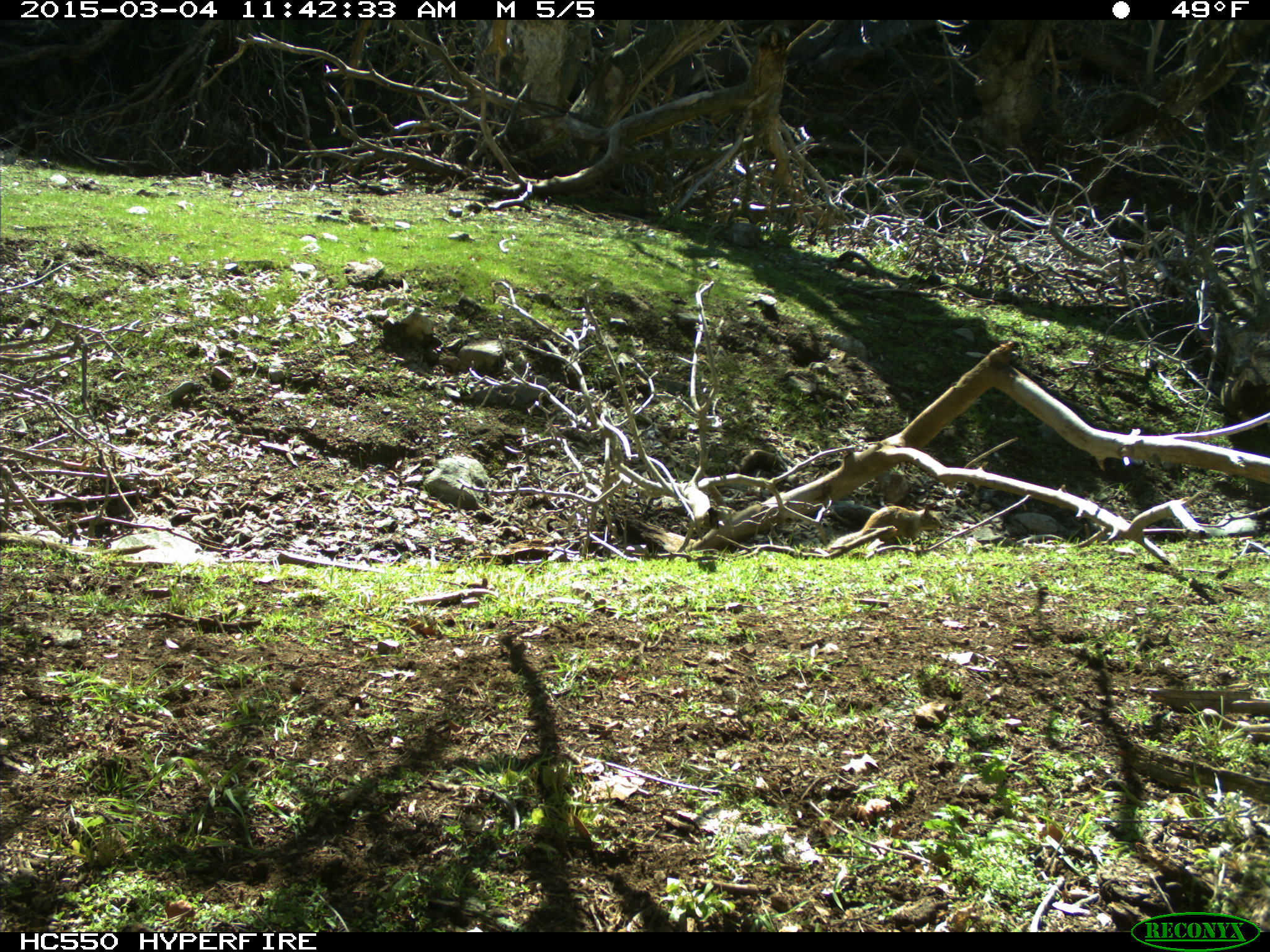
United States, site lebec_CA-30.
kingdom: Animalia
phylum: Chordata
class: Mammalia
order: Rodentia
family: Sciuridae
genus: Otospermophilus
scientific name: Otospermophilus beecheyi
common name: california ground squirrel